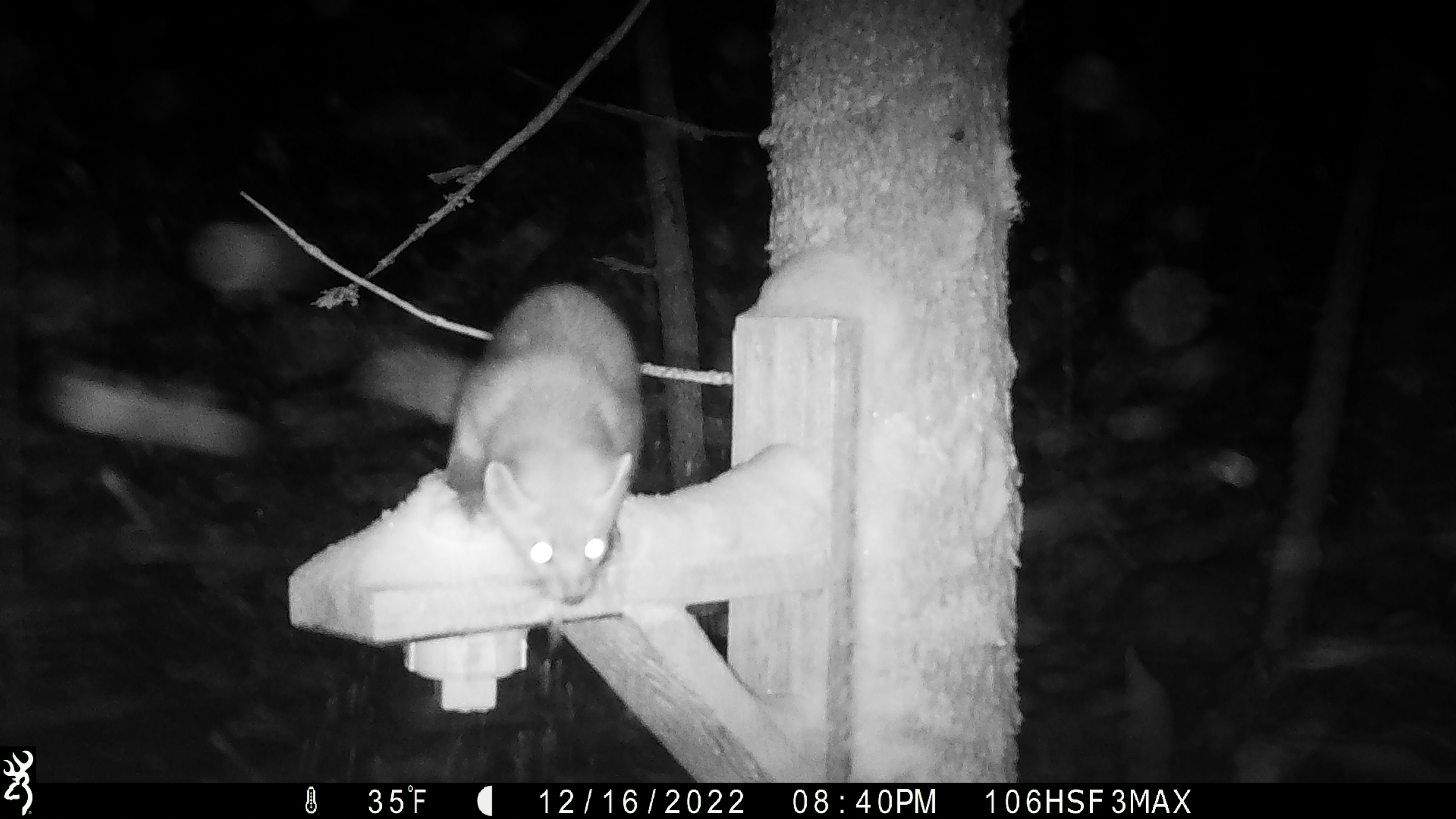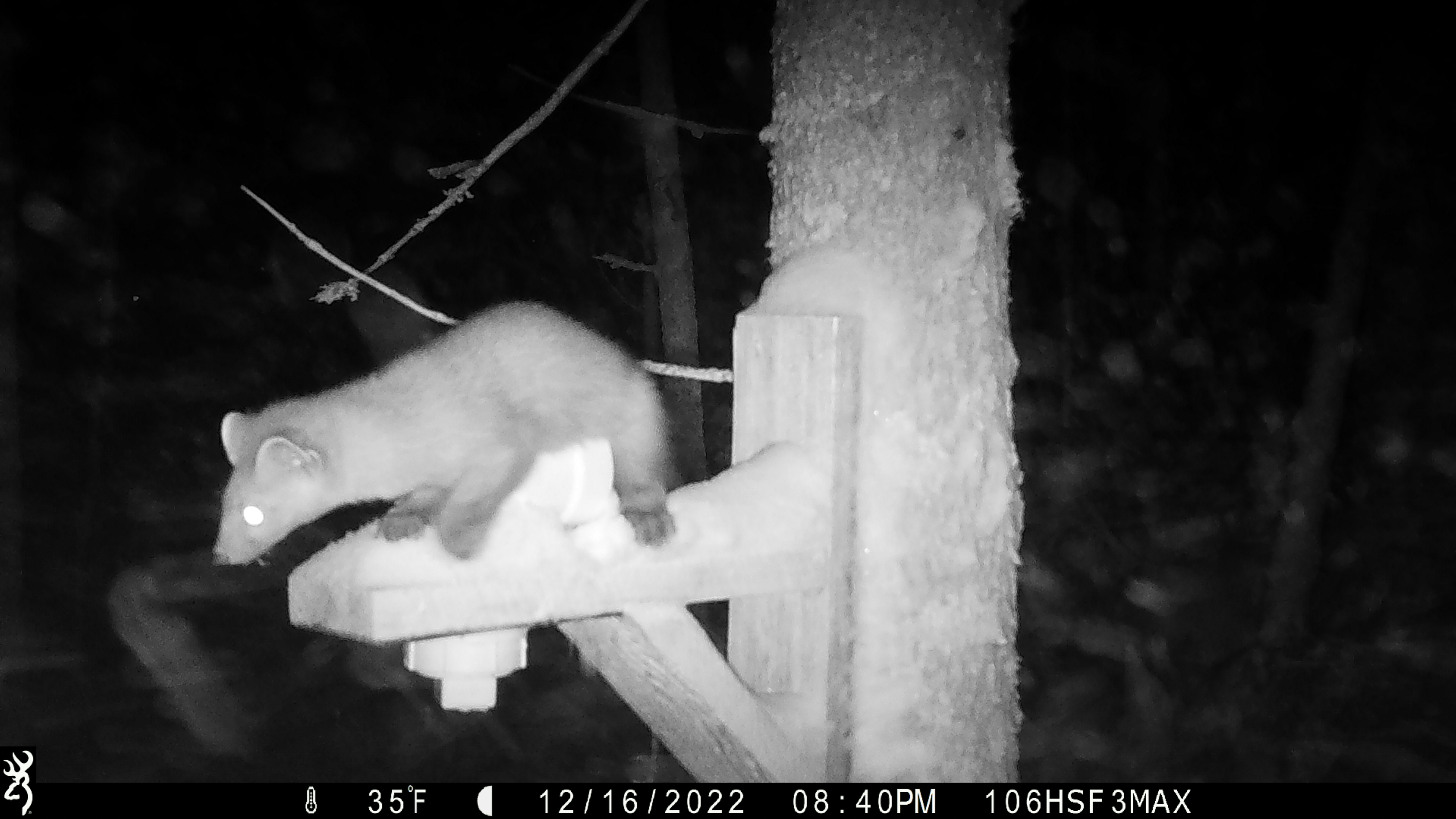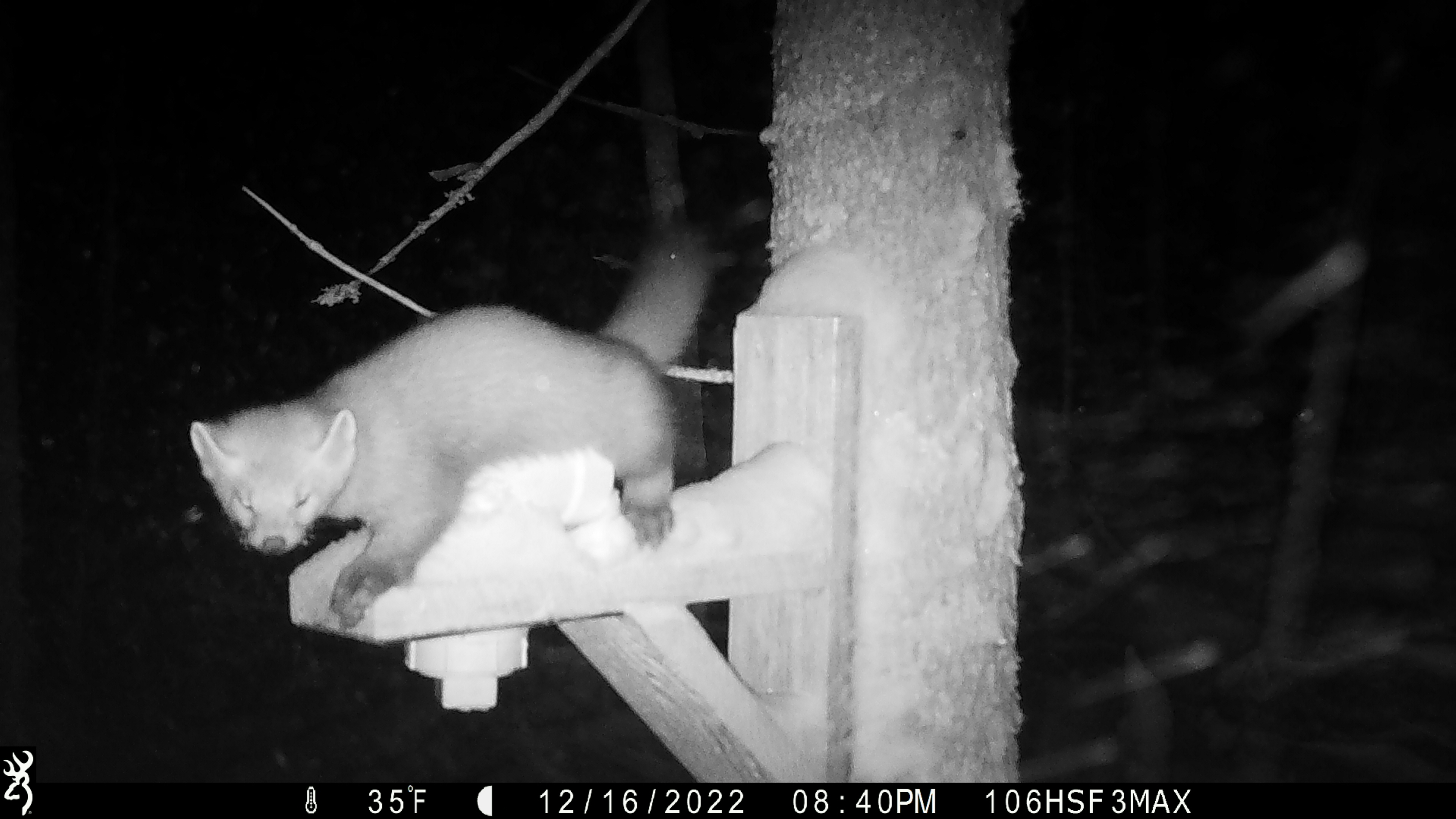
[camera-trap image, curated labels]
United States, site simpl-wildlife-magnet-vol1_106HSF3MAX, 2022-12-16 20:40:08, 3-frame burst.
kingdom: Animalia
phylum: Chordata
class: Mammalia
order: Carnivora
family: Mustelidae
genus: Martes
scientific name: Martes americana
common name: american marten